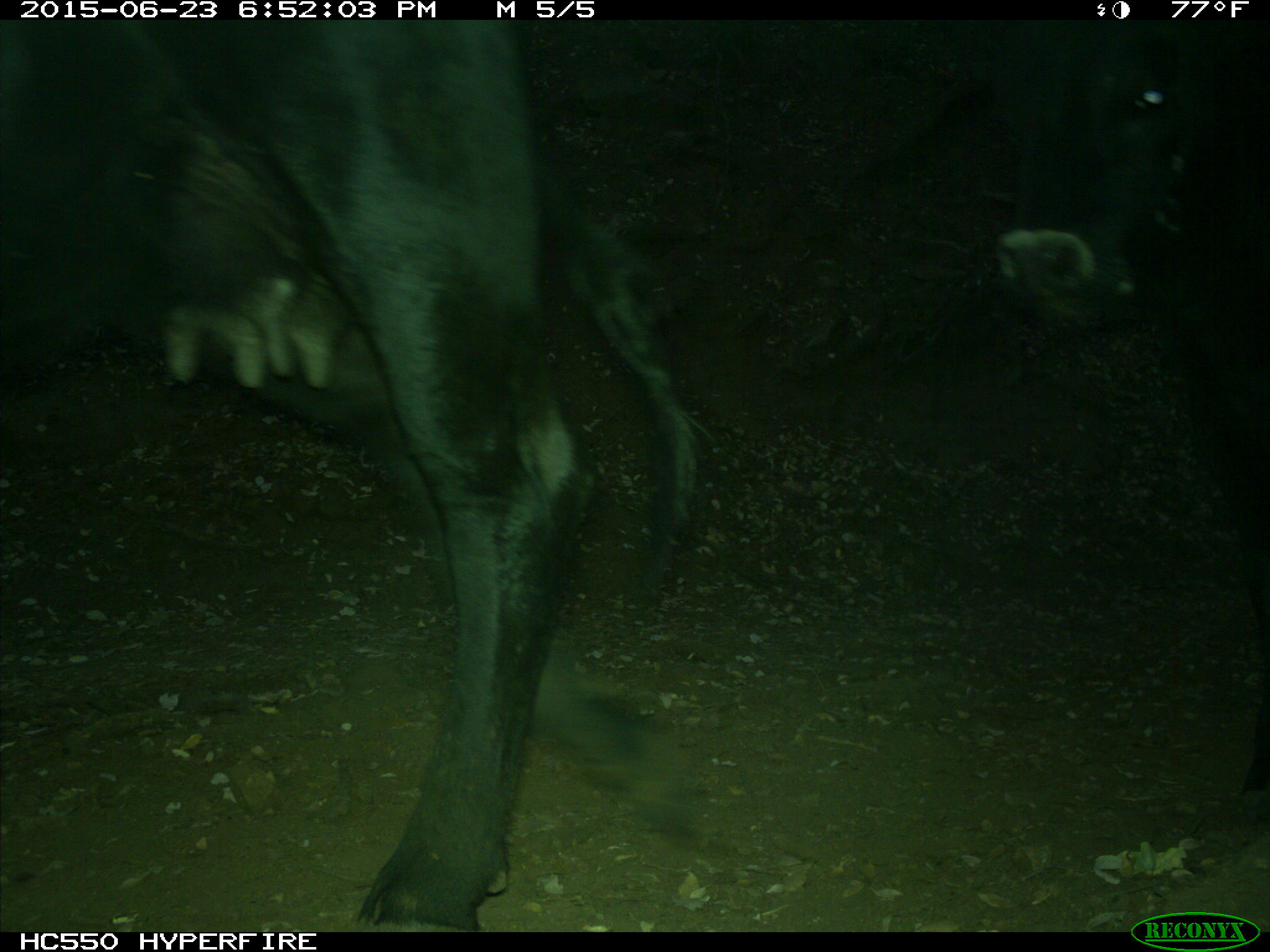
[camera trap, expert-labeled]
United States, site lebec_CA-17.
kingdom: Animalia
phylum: Chordata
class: Mammalia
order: Artiodactyla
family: Bovidae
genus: Bos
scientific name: Bos taurus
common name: domestic cow